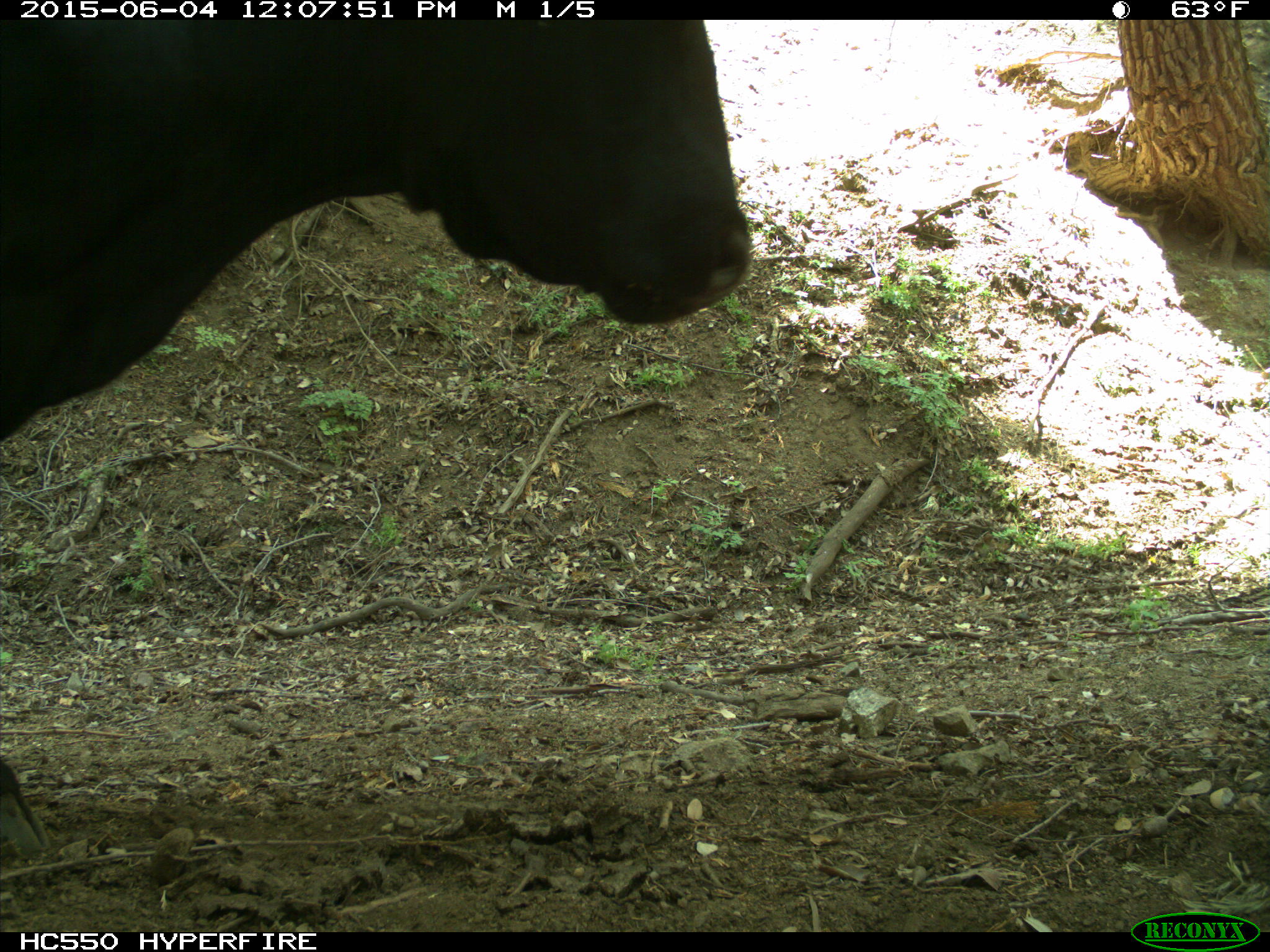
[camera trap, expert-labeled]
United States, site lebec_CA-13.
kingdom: Animalia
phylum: Chordata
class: Mammalia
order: Artiodactyla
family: Bovidae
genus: Bos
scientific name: Bos taurus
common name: domestic cow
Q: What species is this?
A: Bos taurus (domestic cow).